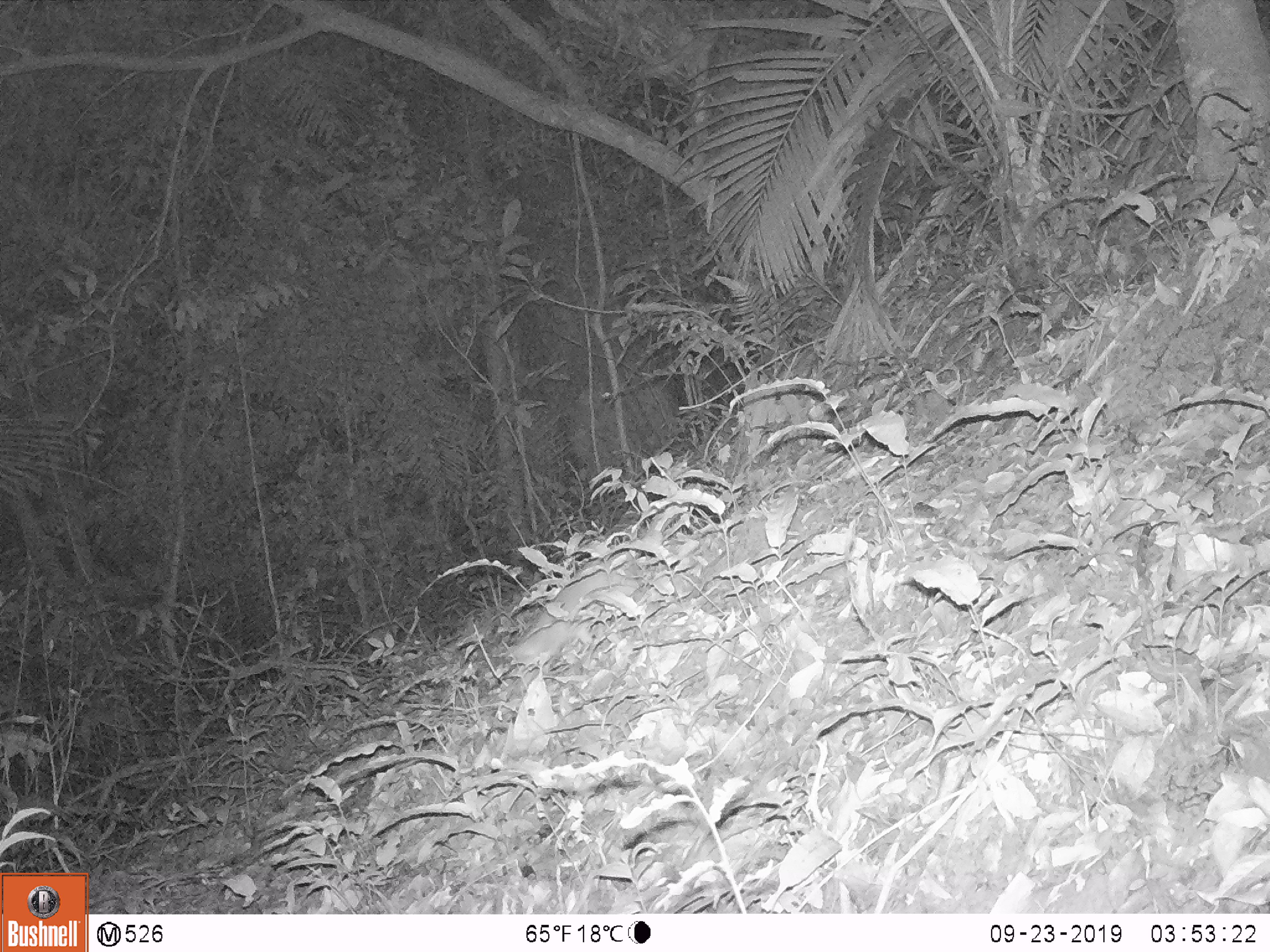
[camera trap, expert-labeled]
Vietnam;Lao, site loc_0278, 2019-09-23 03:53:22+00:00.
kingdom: Animalia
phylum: Chordata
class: Mammalia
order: Carnivora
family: Mustelidae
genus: Melogale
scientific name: Melogale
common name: ferret badger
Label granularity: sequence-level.